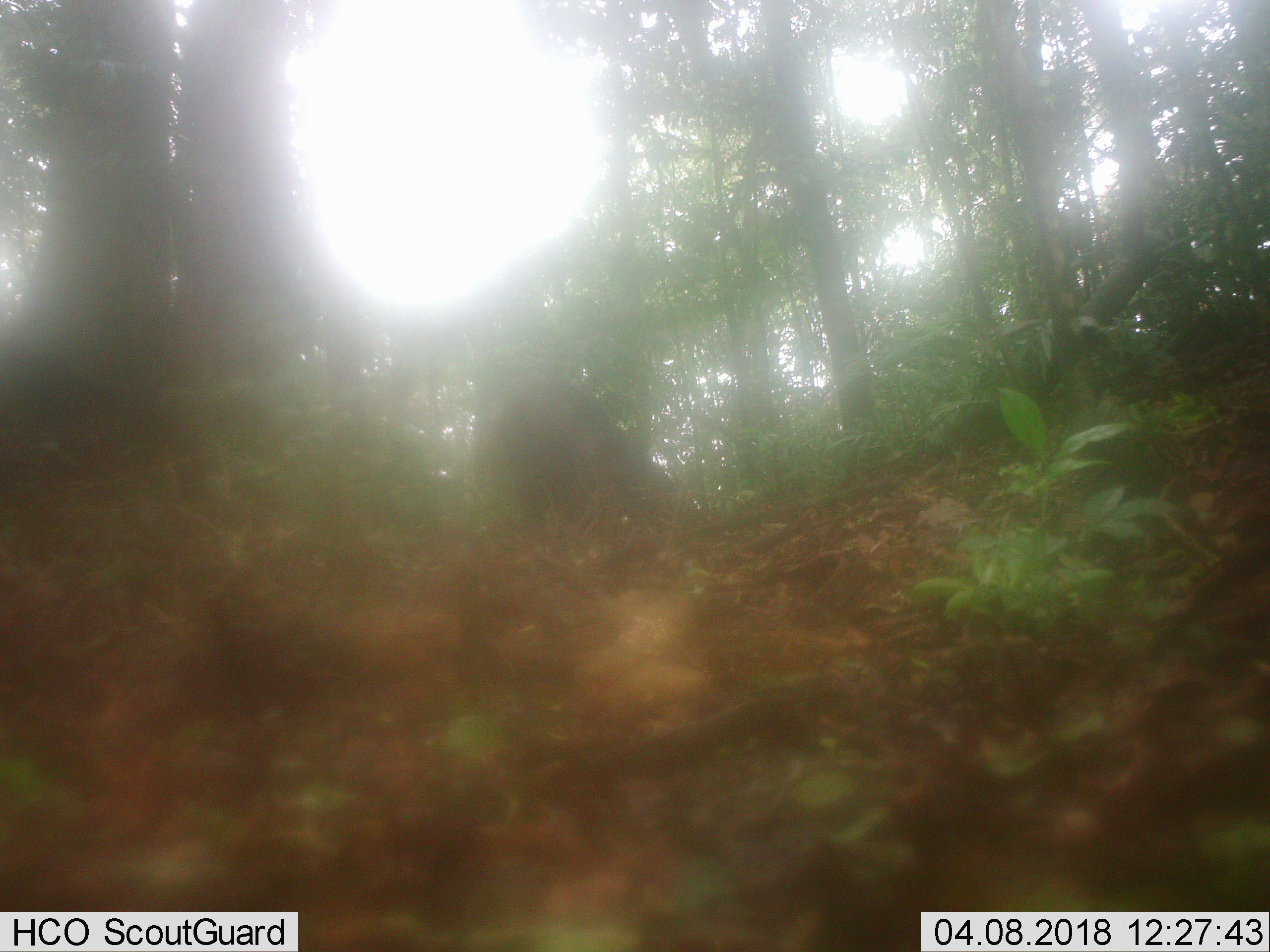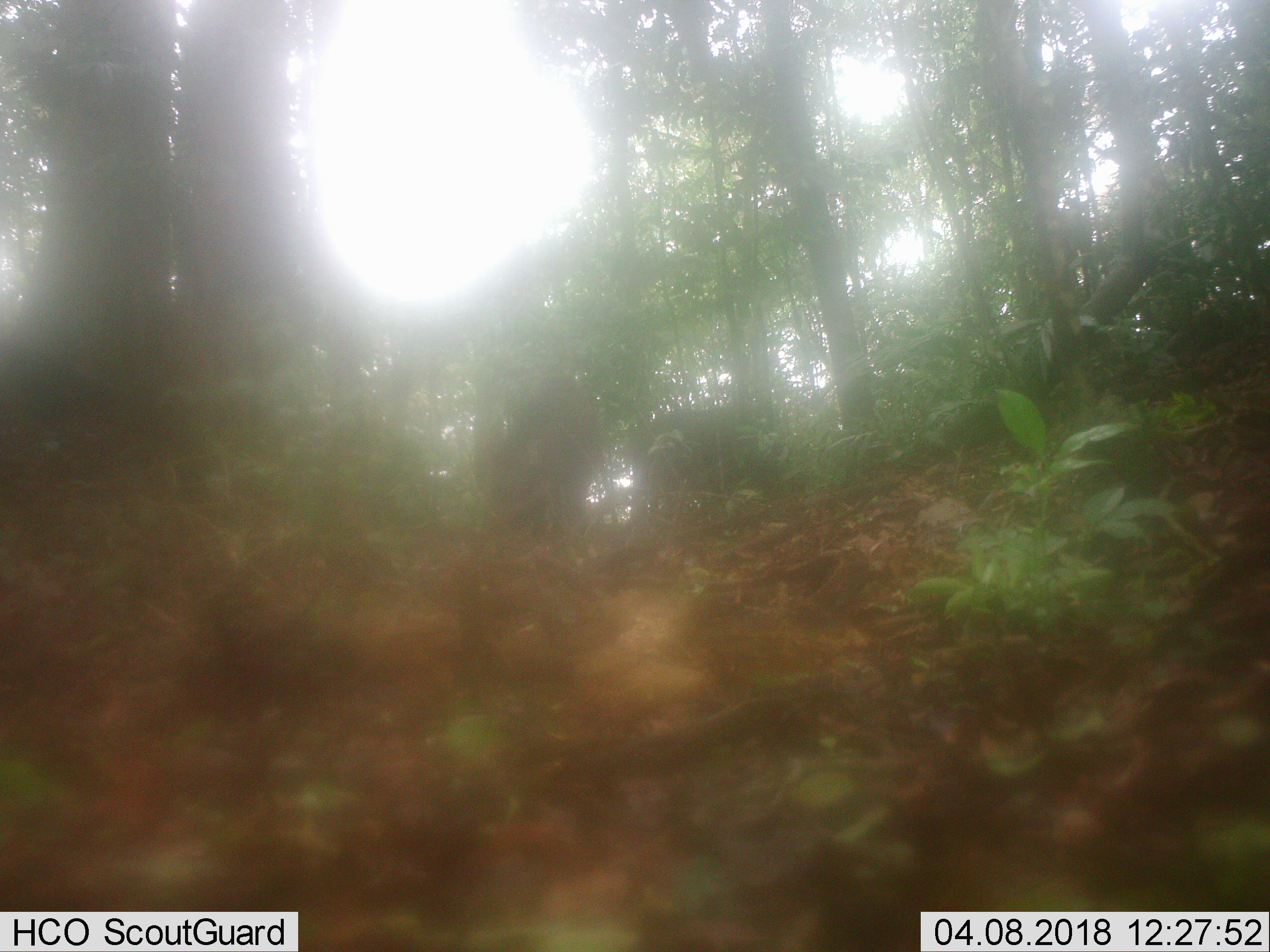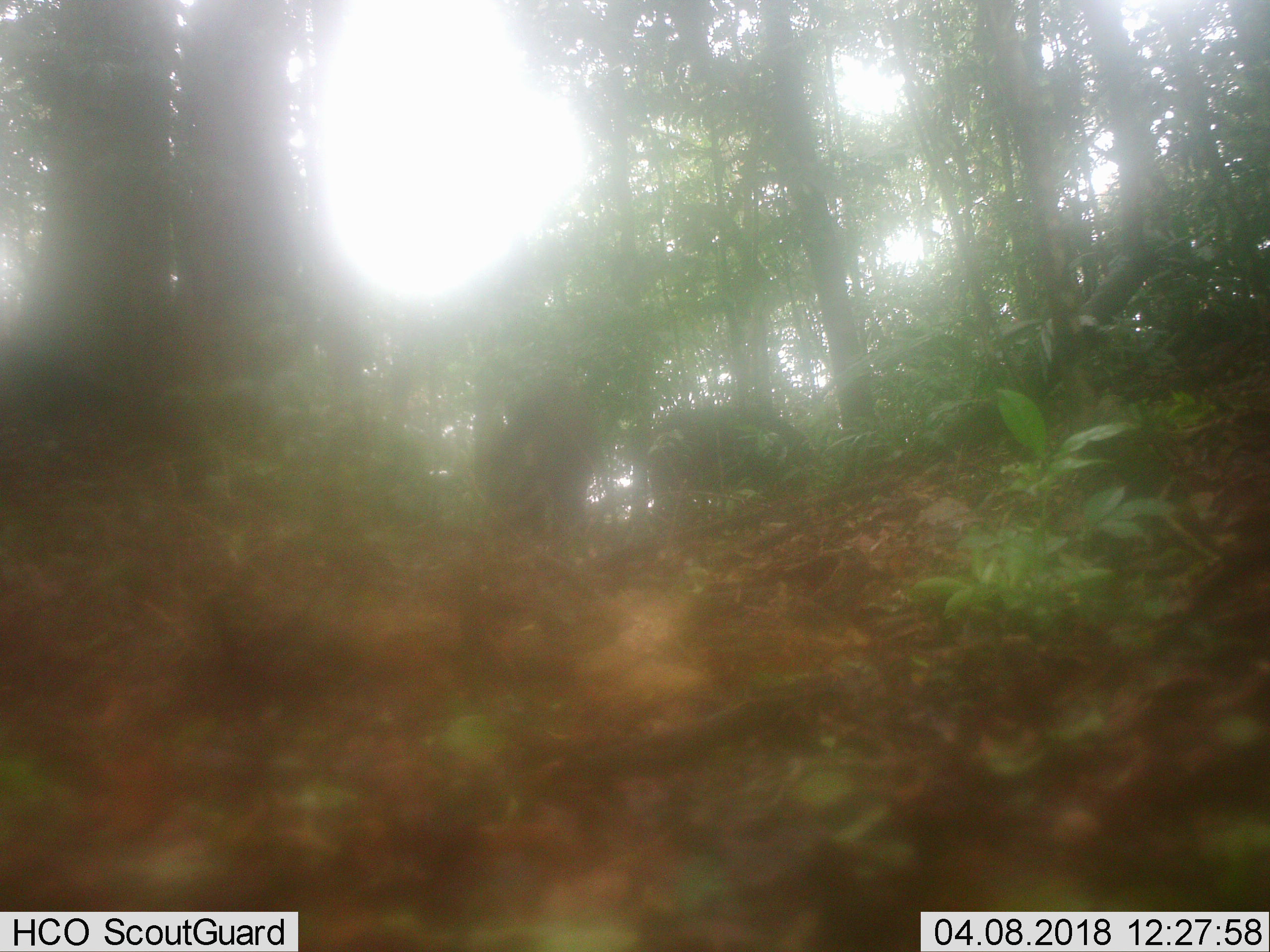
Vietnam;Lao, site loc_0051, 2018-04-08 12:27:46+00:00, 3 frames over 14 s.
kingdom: Animalia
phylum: Chordata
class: Mammalia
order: Artiodactyla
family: Suidae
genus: Sus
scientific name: Sus scrofa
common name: eurasian wild pig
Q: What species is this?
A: Eurasian wild pig (Sus scrofa).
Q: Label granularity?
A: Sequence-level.